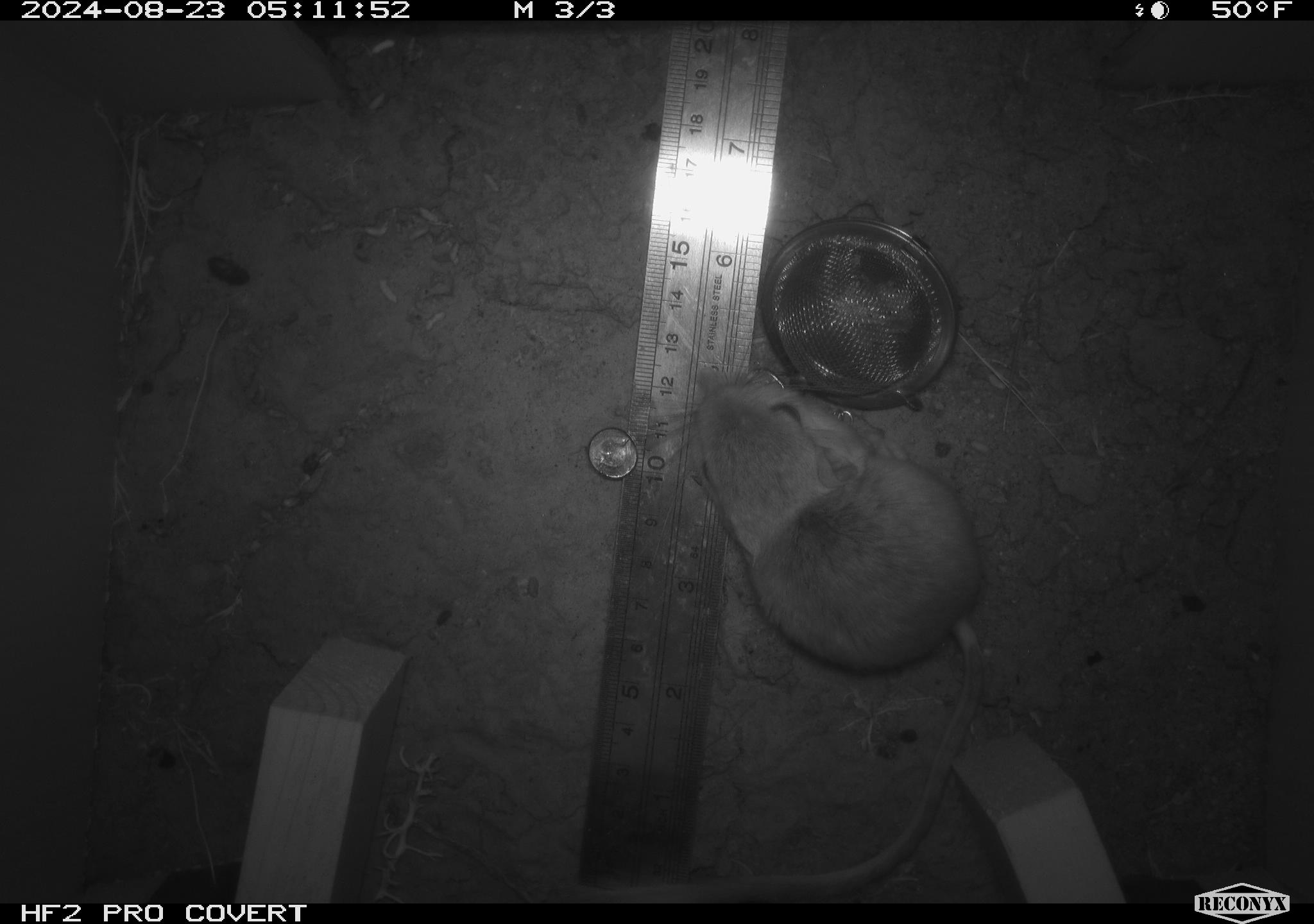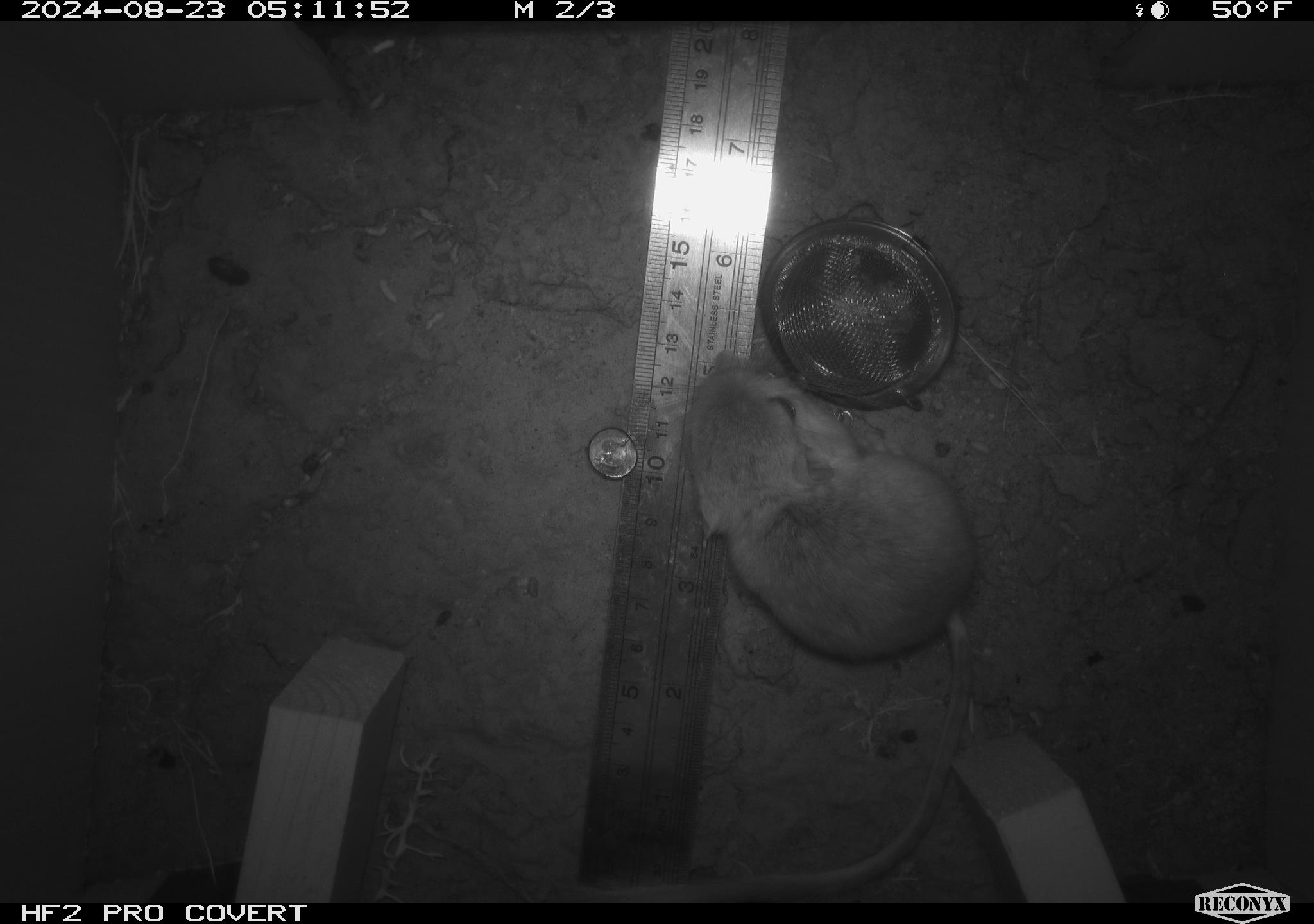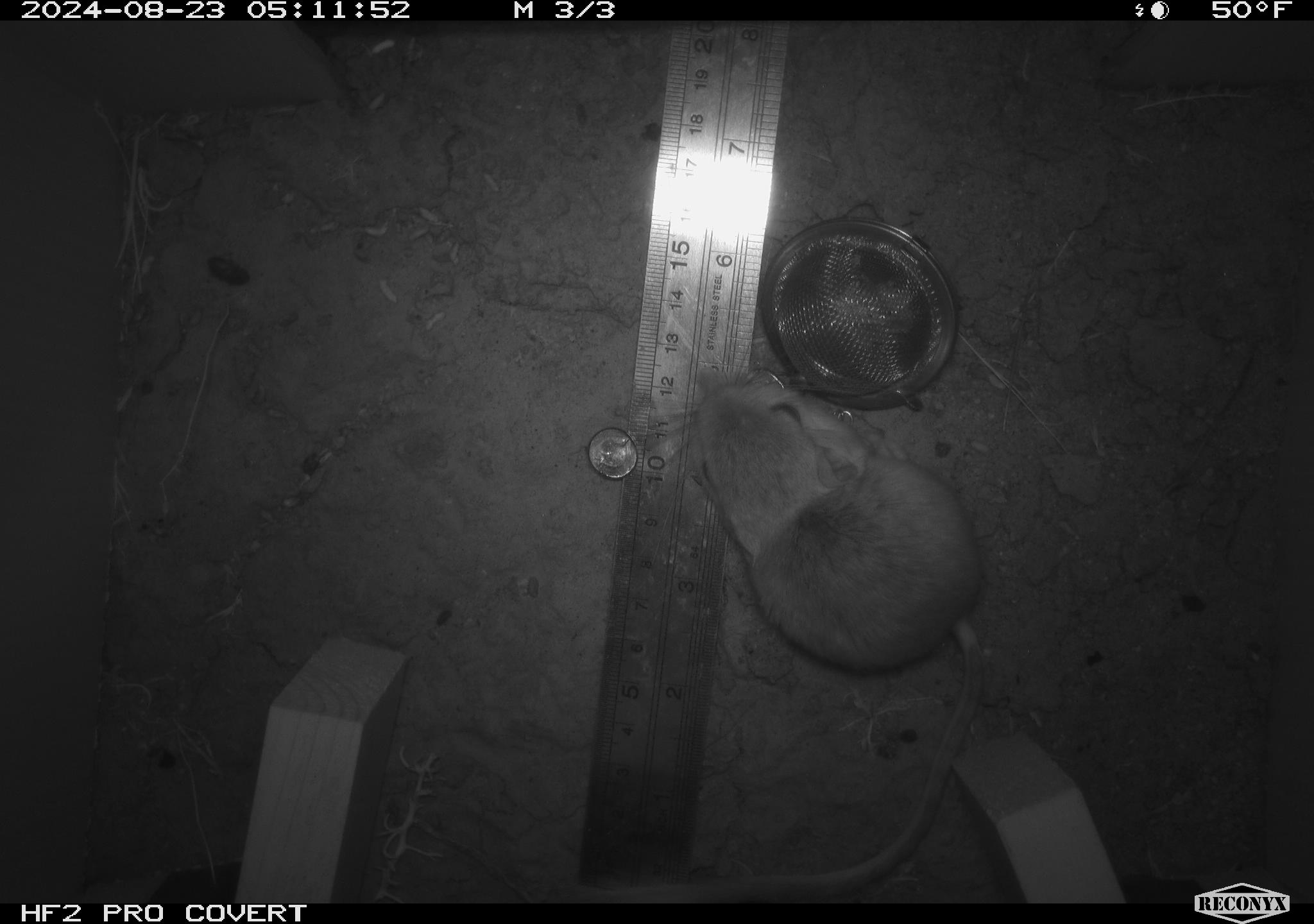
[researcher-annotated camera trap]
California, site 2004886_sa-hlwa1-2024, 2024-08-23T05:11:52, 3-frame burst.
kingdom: Animalia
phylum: Chordata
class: Mammalia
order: Rodentia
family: Heteromyidae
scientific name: Heteromyidae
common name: kangaroo rats and pocket mice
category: heteromyidae family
Heteromyidae family (kangaroo rats and pocket mice) (Heteromyidae).